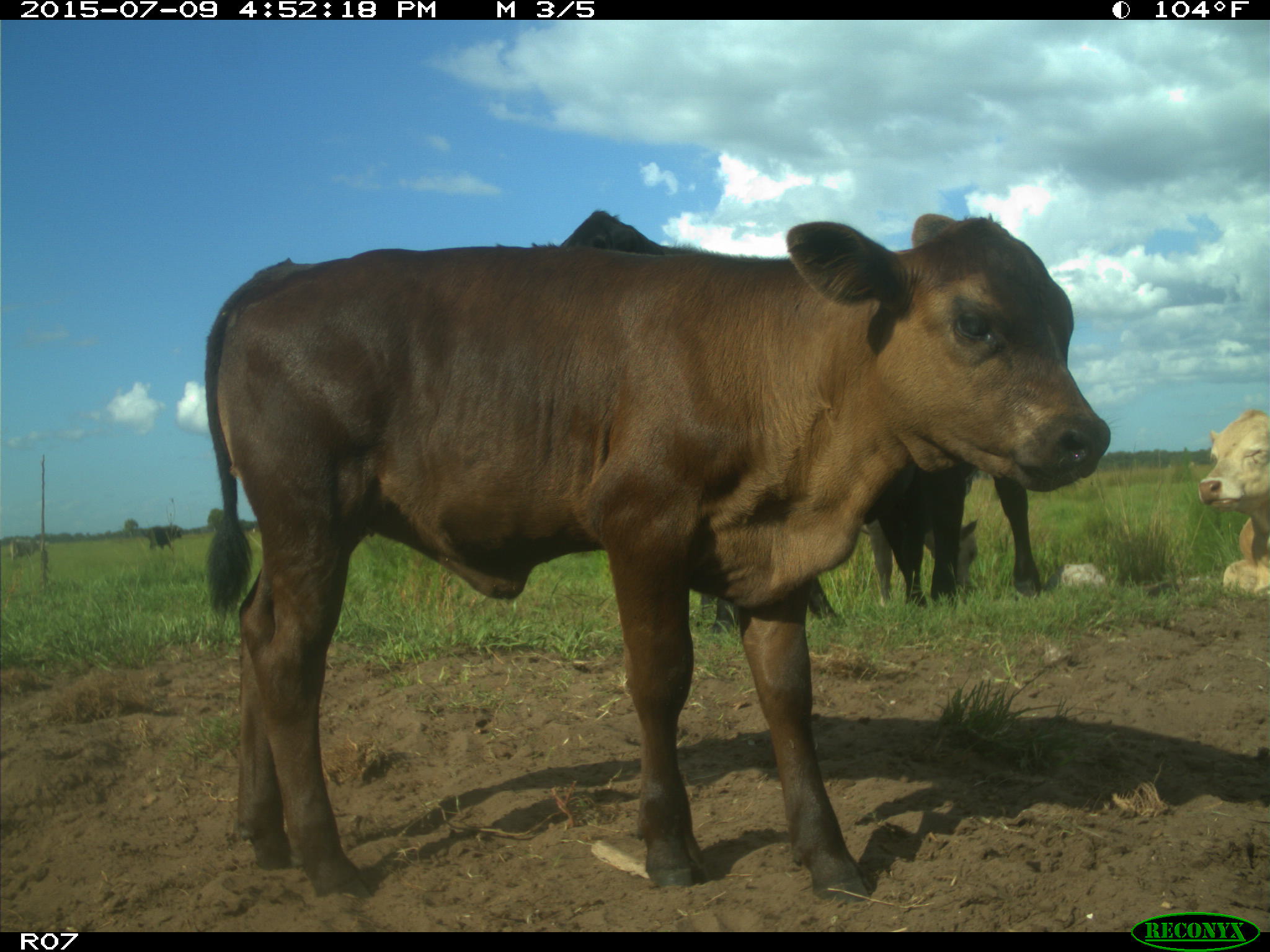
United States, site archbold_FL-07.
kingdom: Animalia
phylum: Chordata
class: Mammalia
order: Artiodactyla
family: Bovidae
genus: Bos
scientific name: Bos taurus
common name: domestic cow